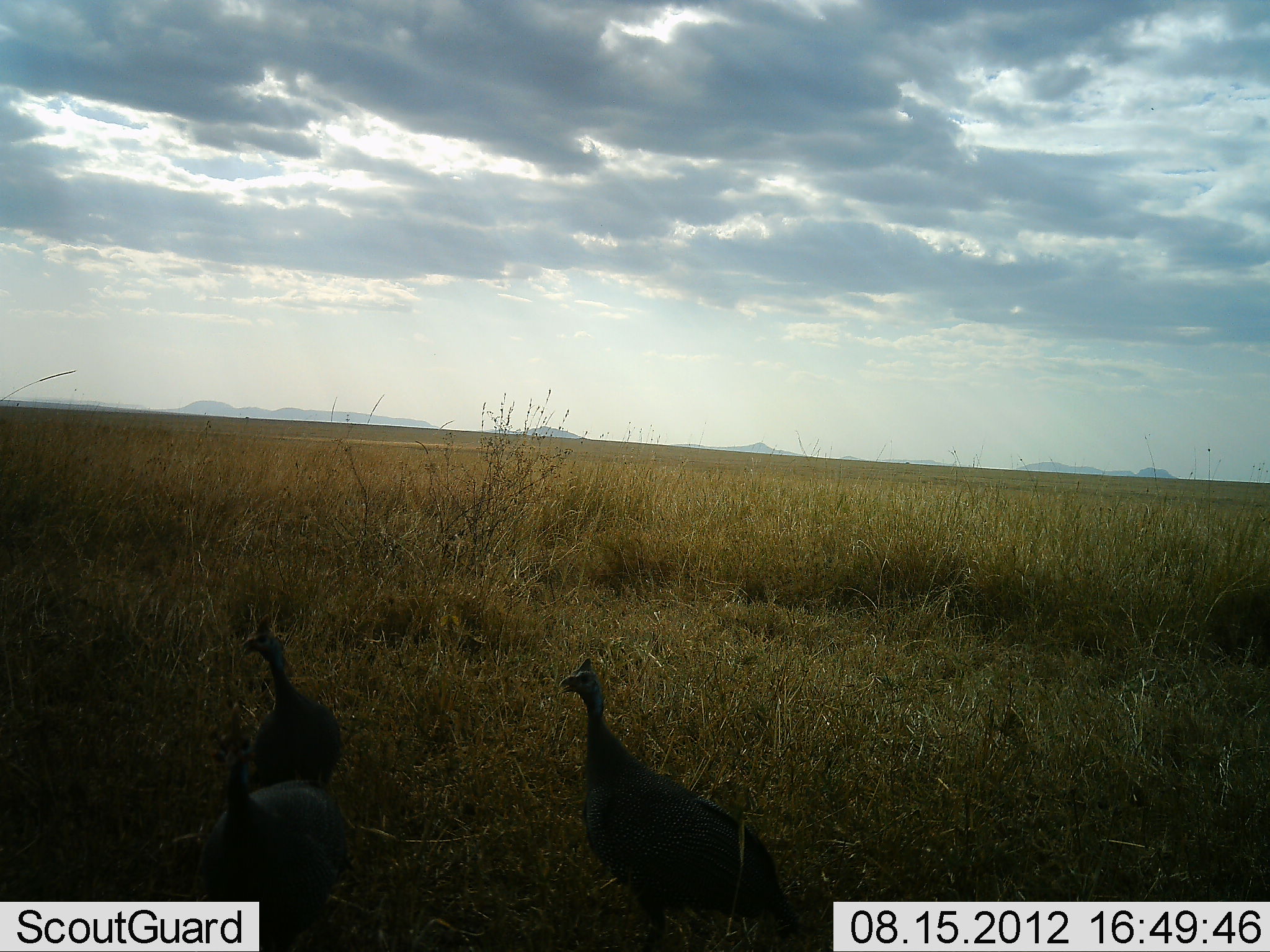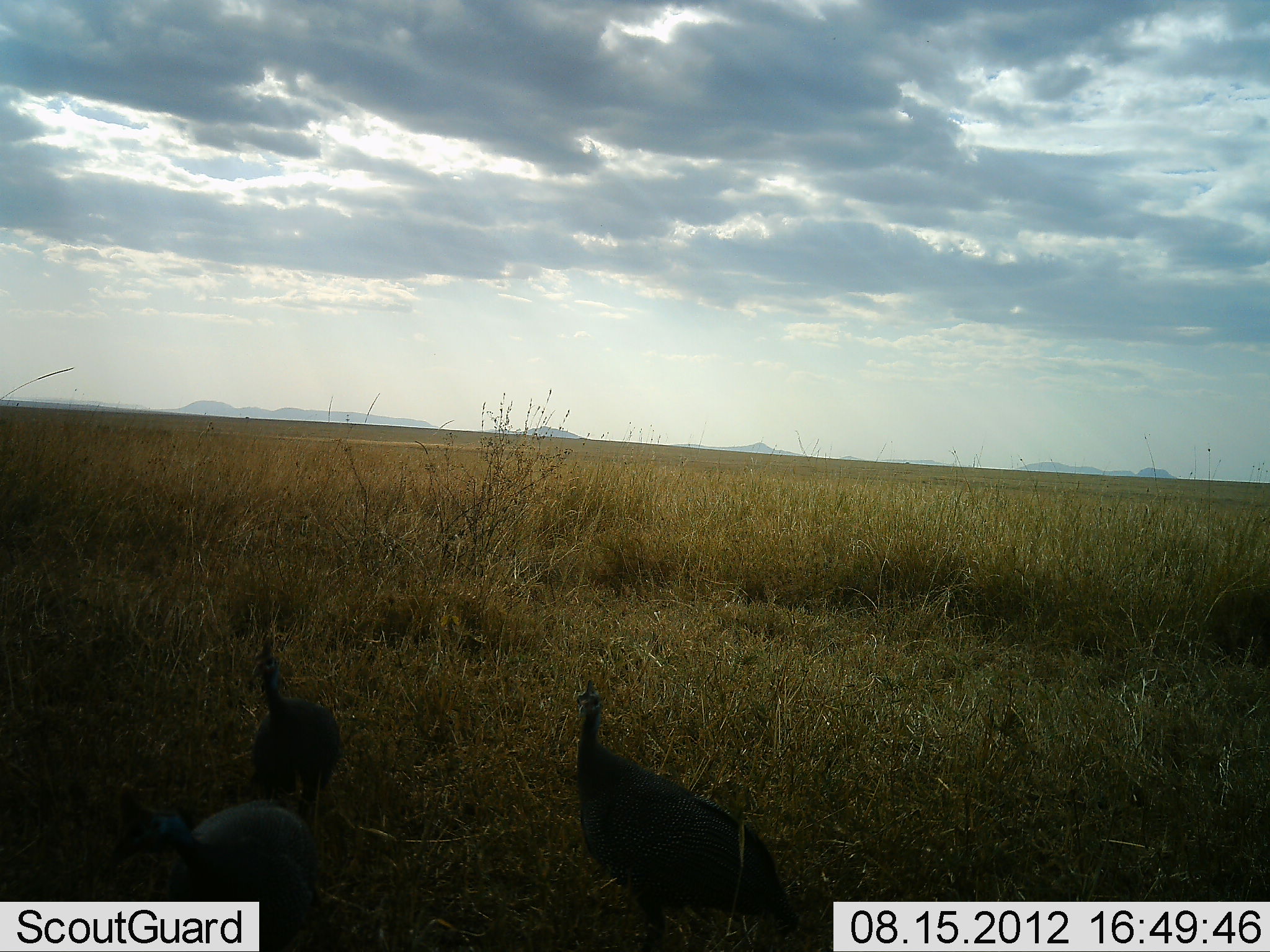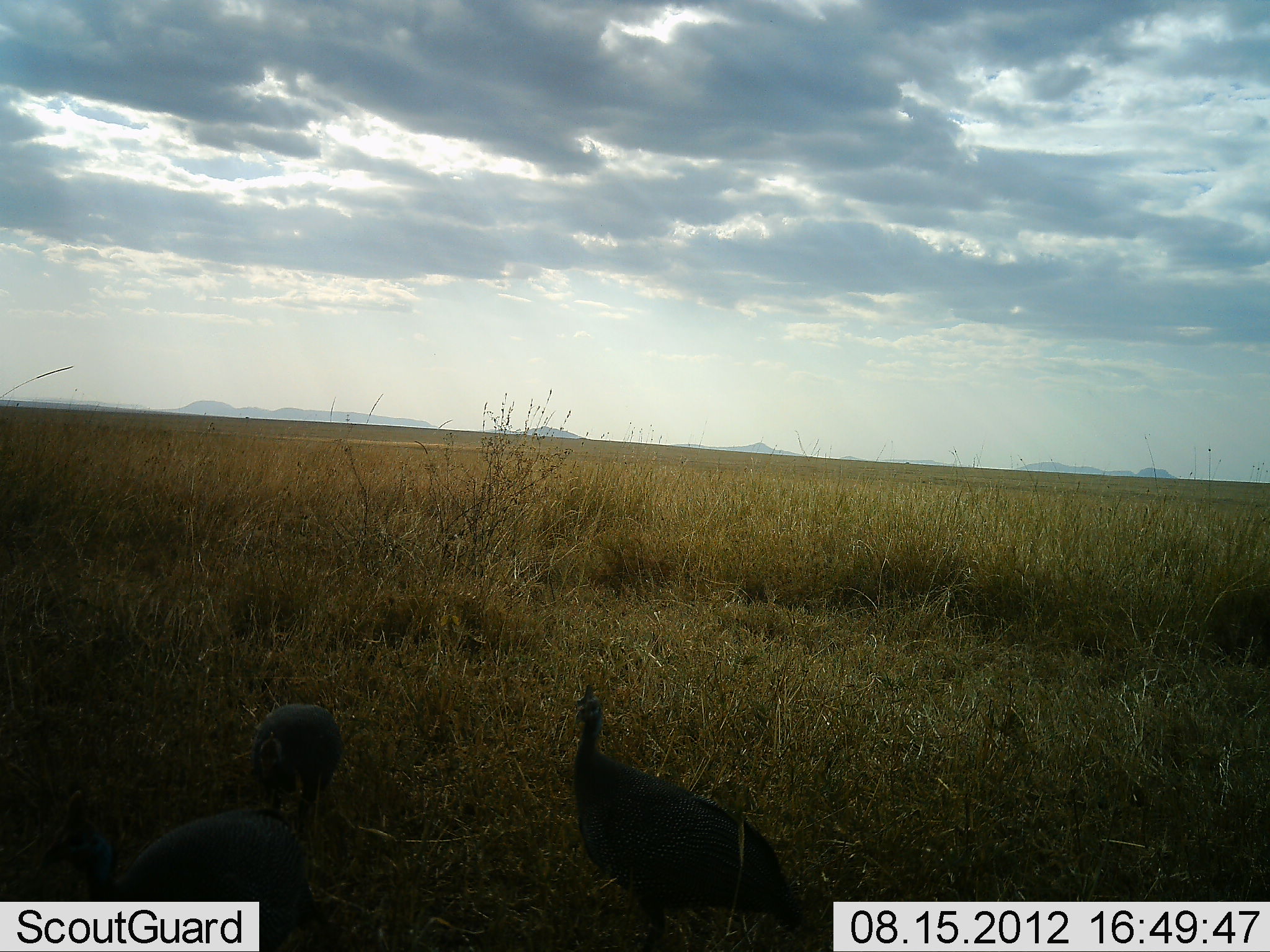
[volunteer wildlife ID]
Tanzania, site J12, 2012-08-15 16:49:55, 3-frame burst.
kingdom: Animalia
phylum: Chordata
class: Aves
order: Galliformes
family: Numididae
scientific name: Numididae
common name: guinea fowl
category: guineafowl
Guineafowl (guinea fowl) (Numididae), count 3. Behavior (volunteer vote fractions): standing 80%, resting 0%, moving 30%, interacting 0%. Young present (vote fraction): 0%. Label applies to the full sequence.